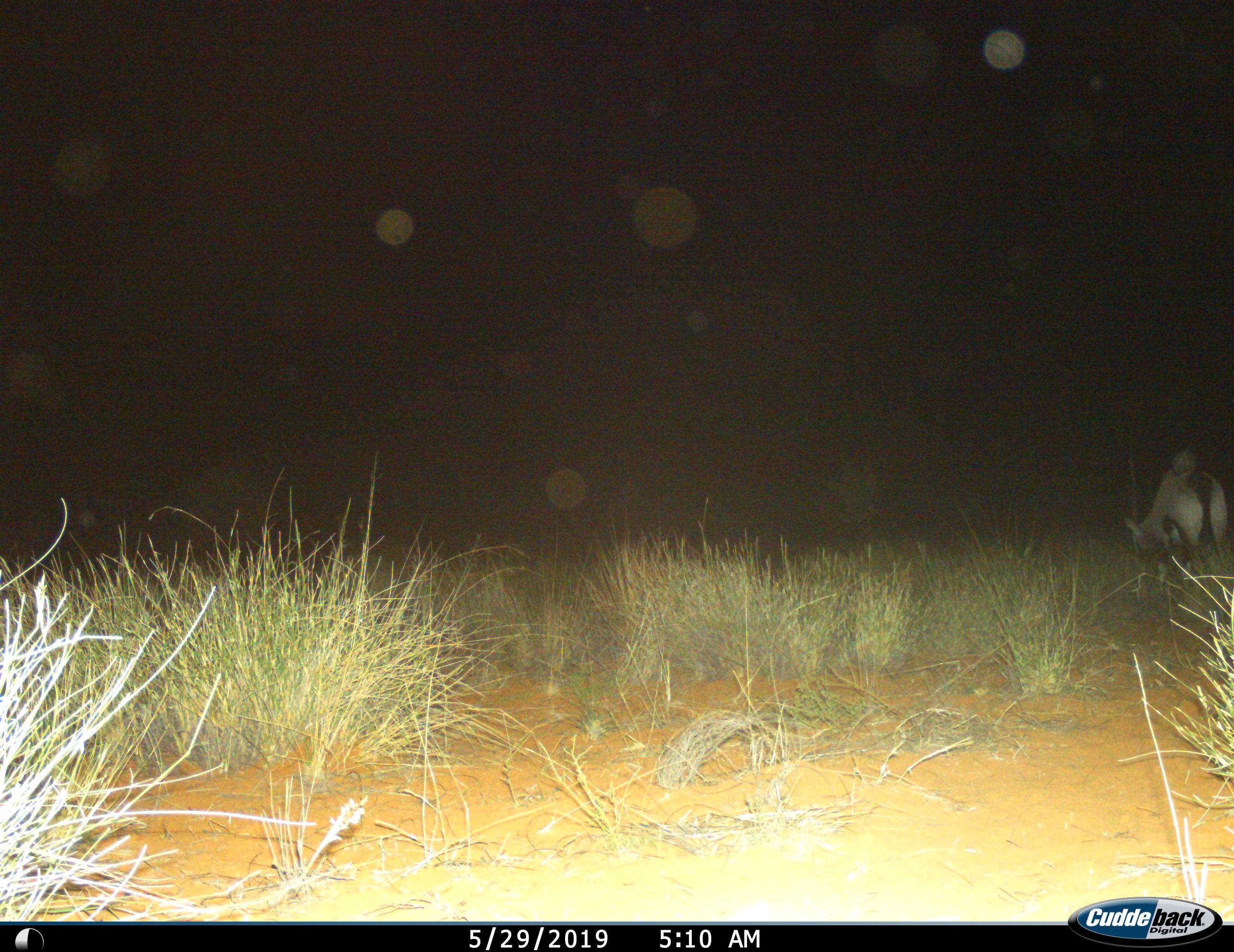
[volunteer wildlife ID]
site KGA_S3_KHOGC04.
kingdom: Animalia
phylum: Chordata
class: Mammalia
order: Artiodactyla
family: Bovidae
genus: Oryx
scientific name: Oryx gazella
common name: gemsbok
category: oryx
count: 1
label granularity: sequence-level